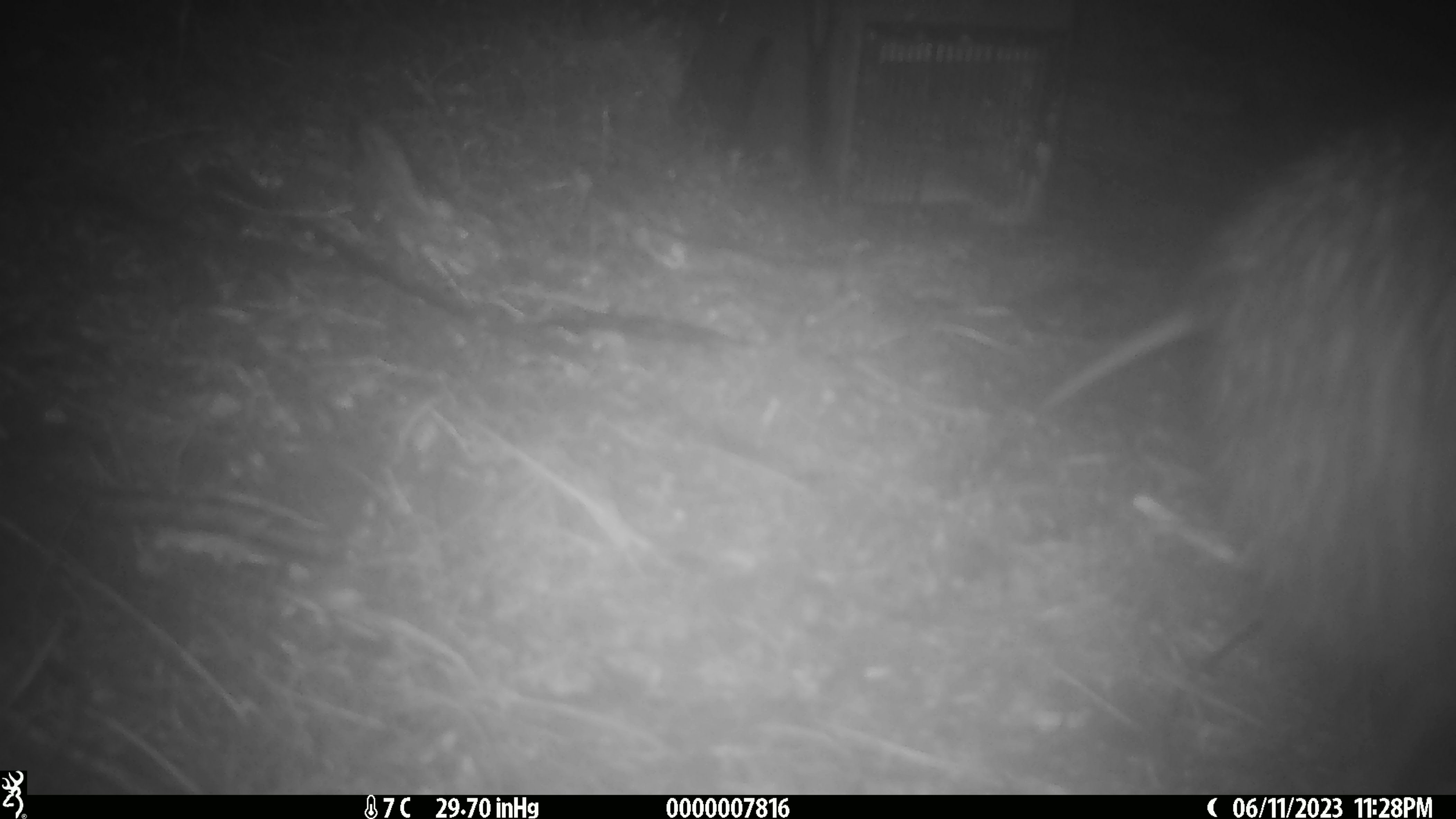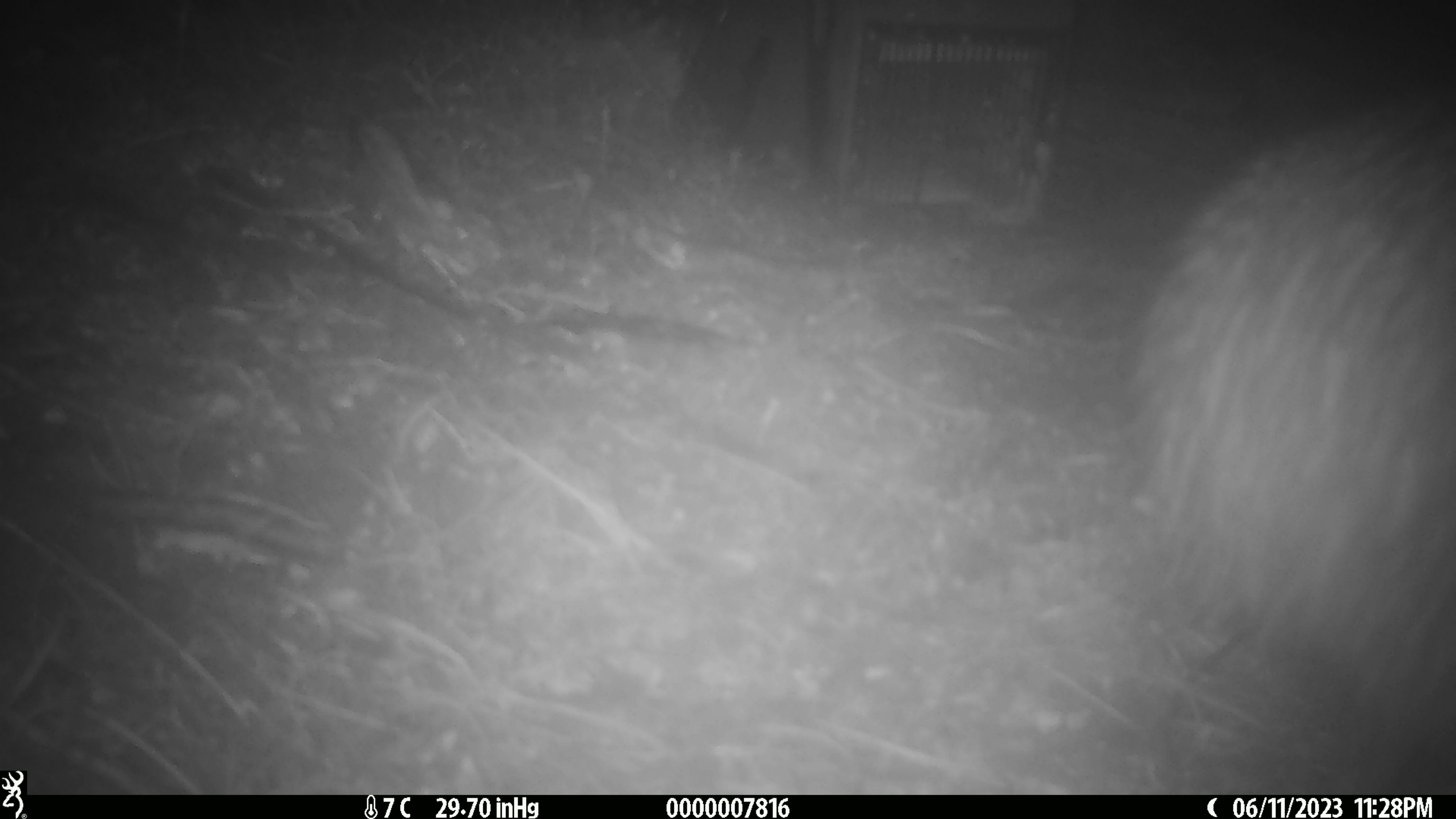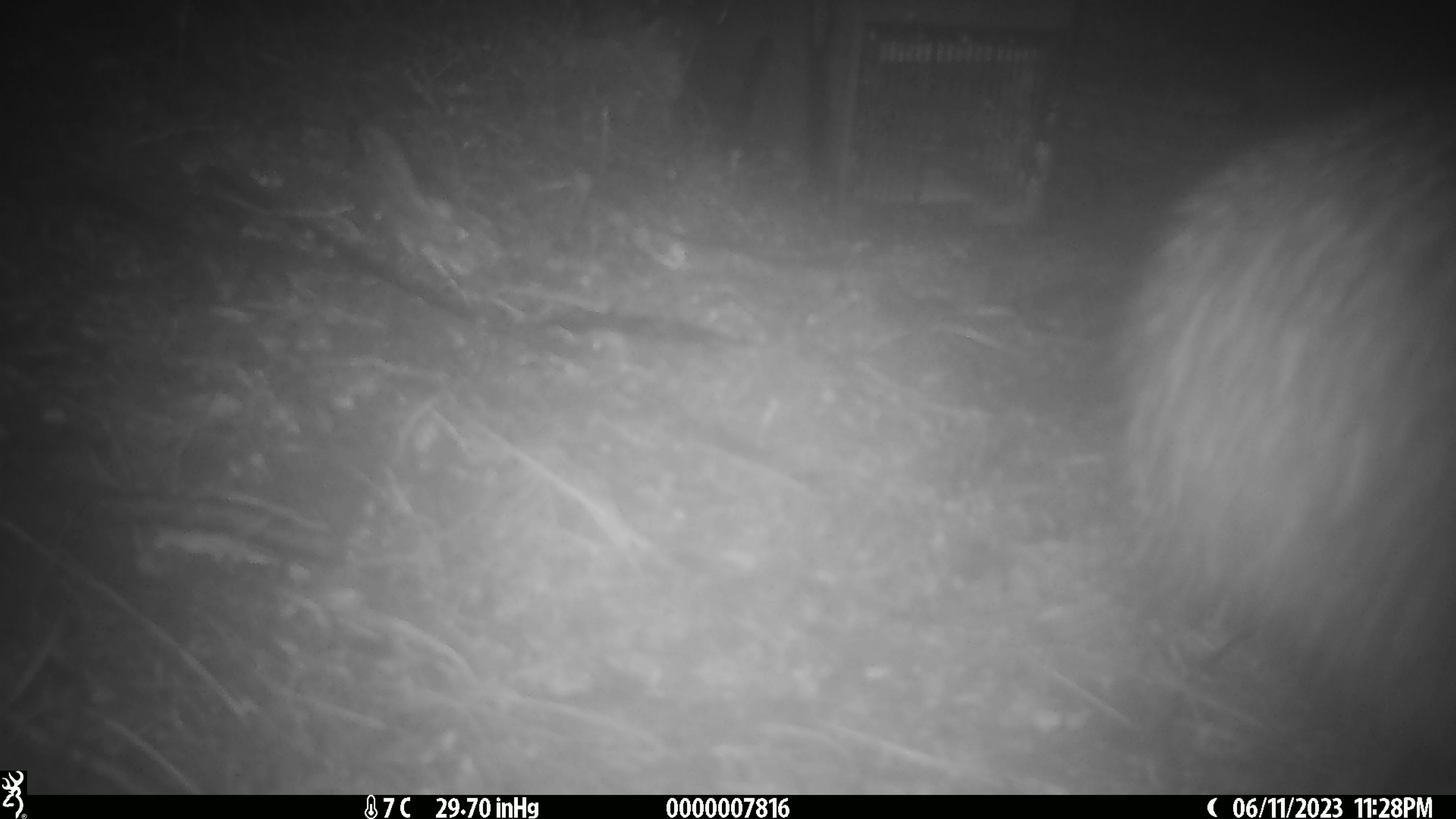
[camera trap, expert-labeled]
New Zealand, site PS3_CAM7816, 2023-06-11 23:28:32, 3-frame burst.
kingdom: Animalia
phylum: Chordata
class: Aves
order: Apterygiformes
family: Apterygidae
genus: Apteryx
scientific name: Apteryx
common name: kiwi